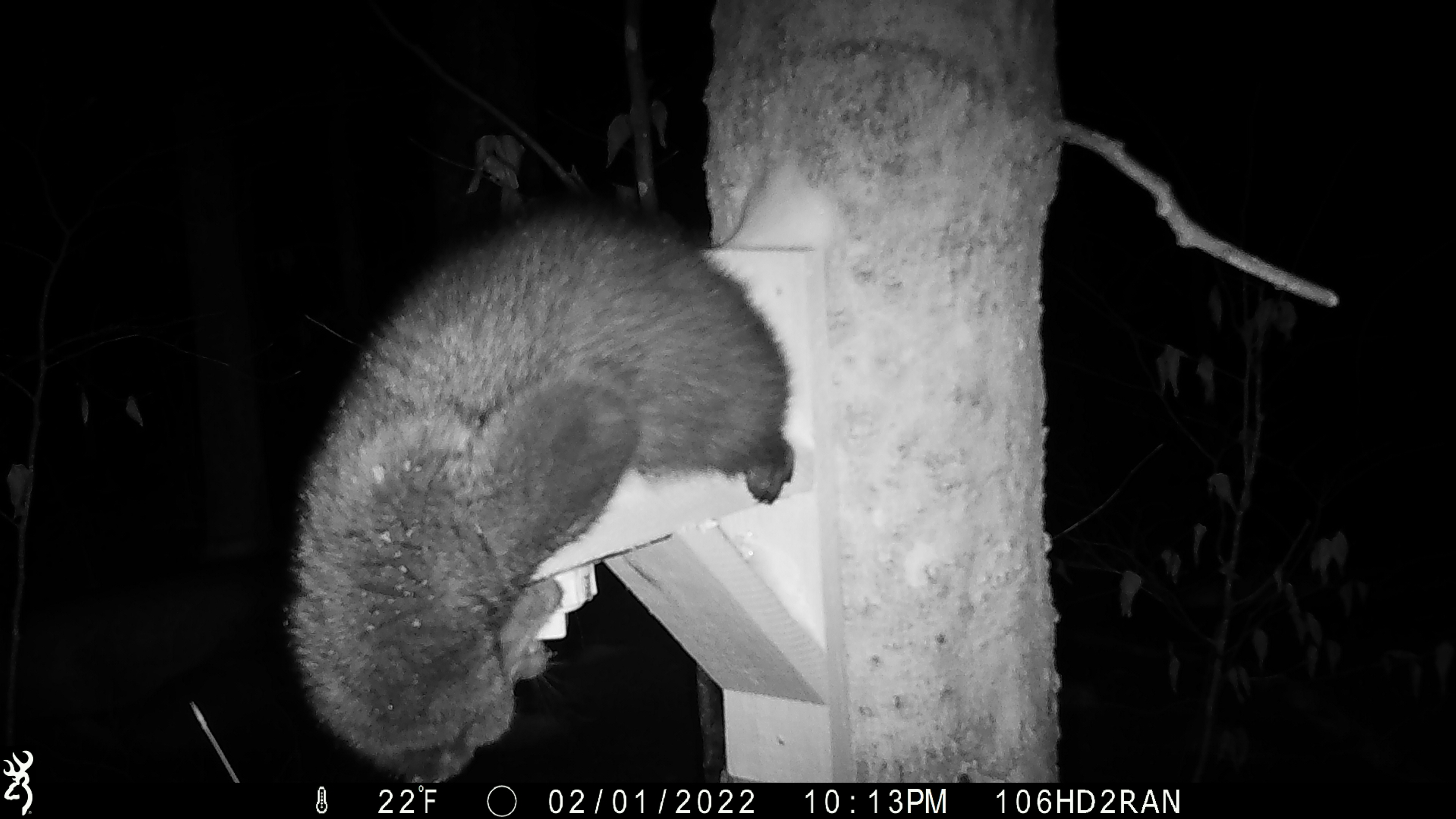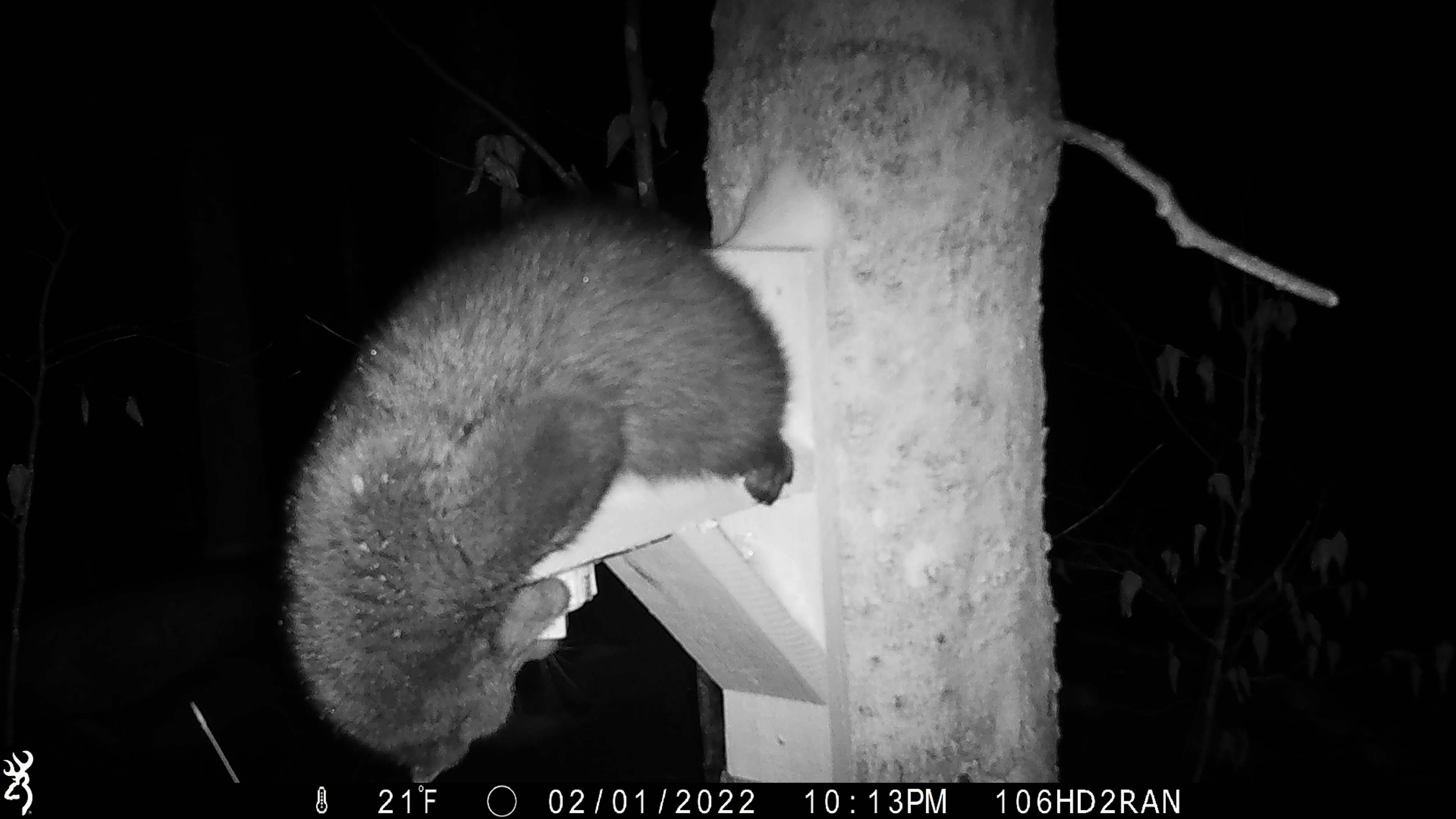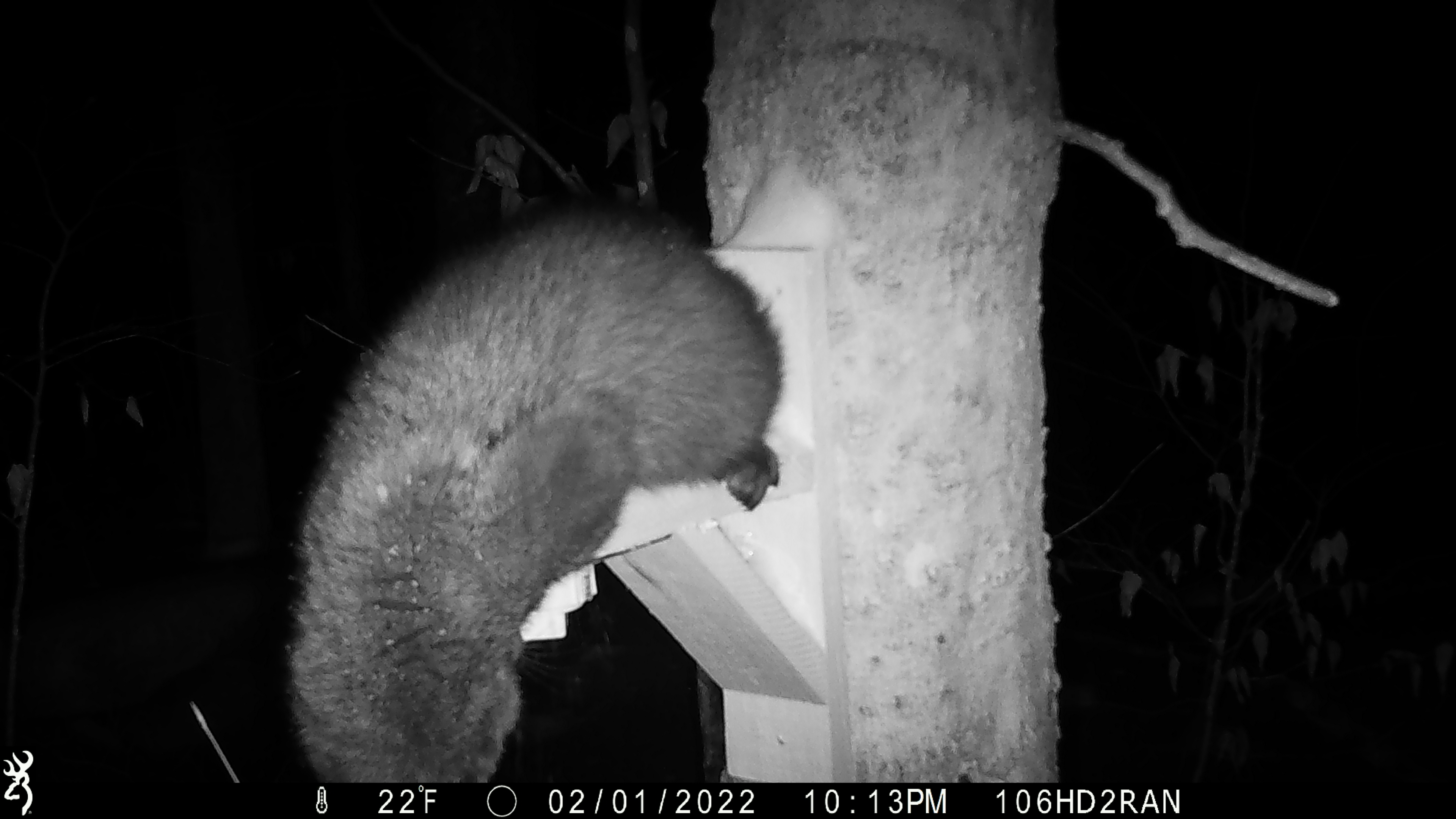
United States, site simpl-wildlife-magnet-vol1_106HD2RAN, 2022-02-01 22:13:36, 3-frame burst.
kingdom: Animalia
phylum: Chordata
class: Mammalia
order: Carnivora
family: Mustelidae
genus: Pekania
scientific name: Pekania pennanti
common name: fisher